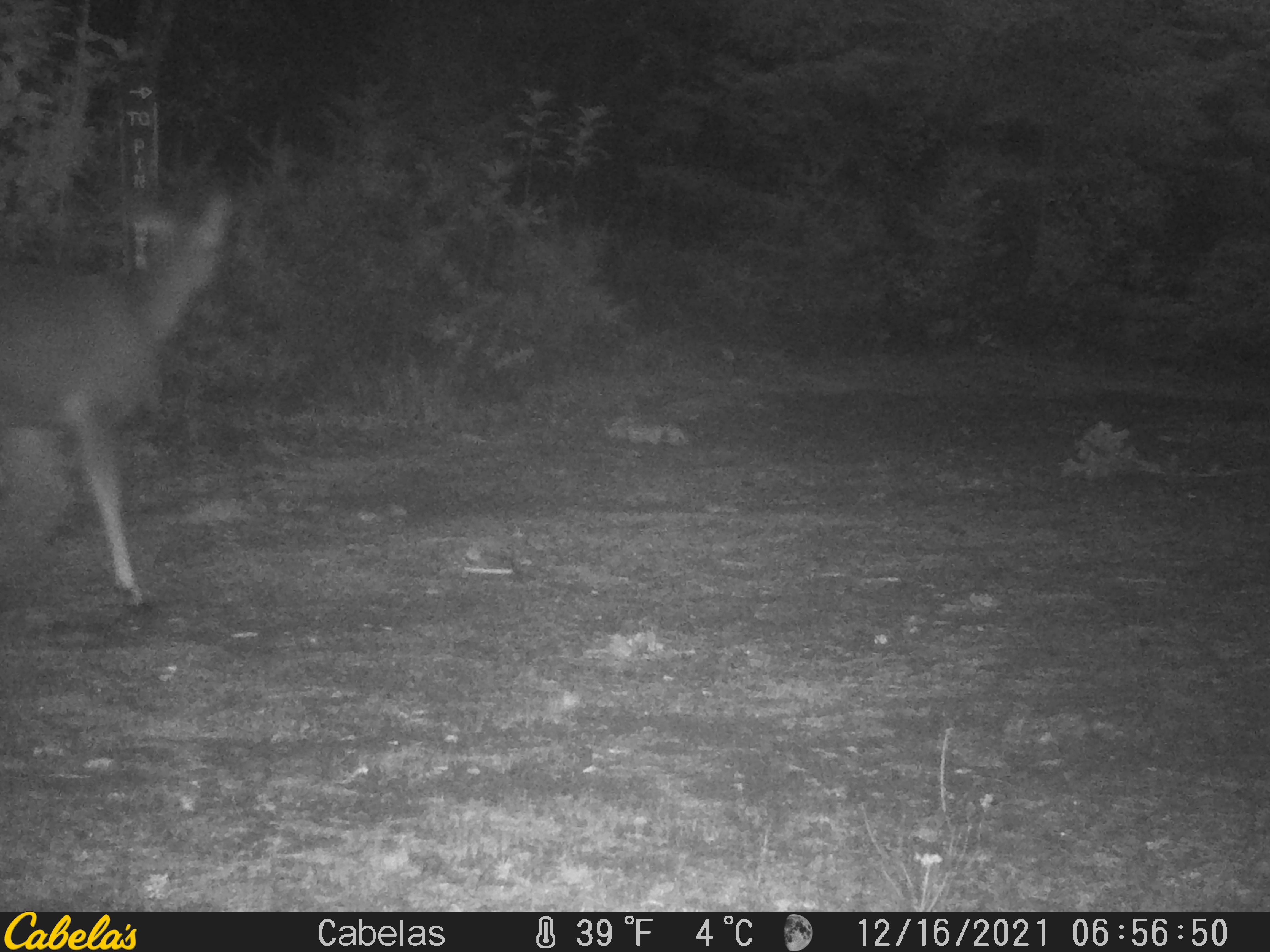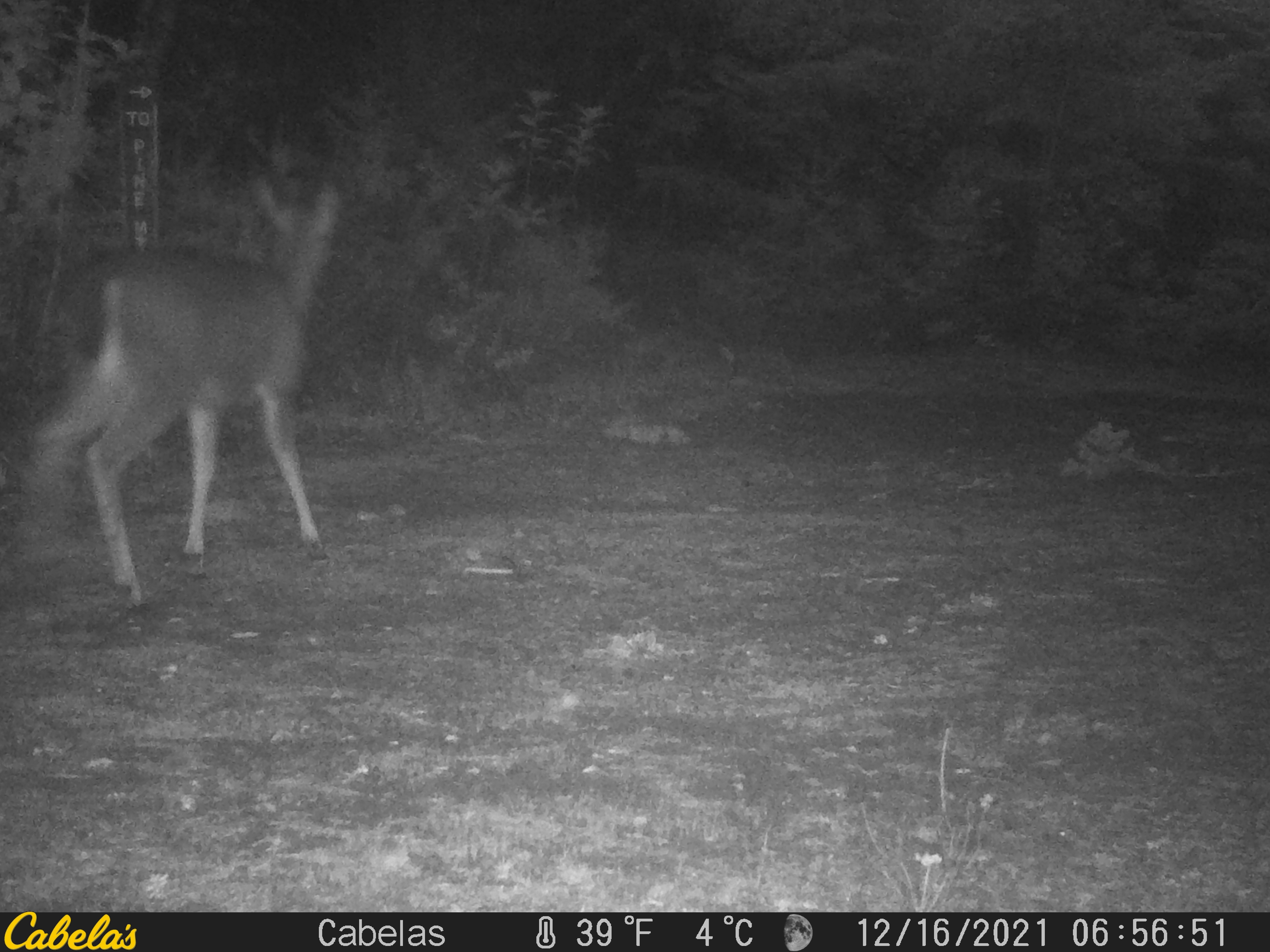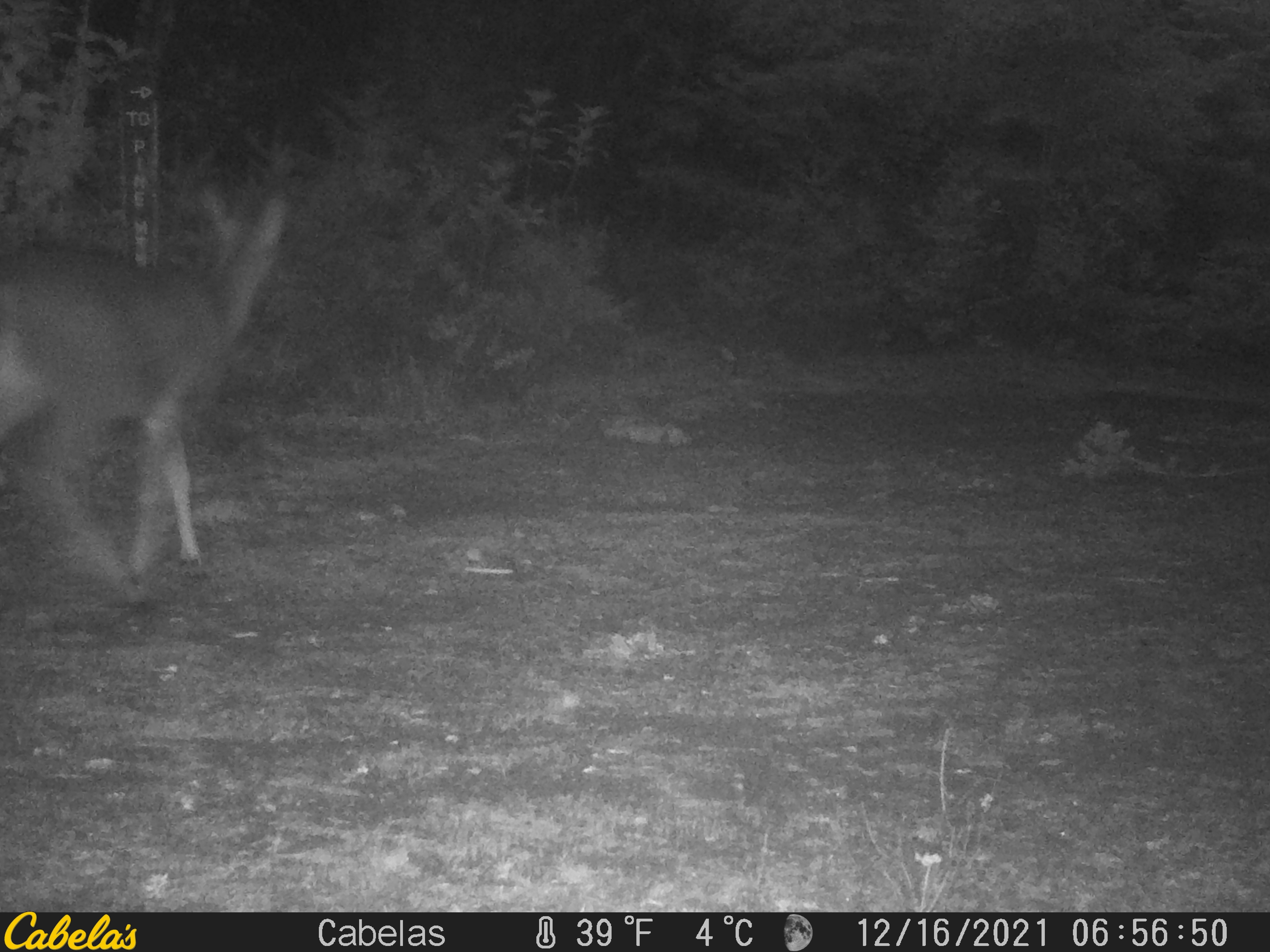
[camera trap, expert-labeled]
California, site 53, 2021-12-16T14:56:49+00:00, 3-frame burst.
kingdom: Animalia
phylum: Chordata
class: Mammalia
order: Artiodactyla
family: Cervidae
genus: Odocoileus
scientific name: Odocoileus hemionus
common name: mule deer